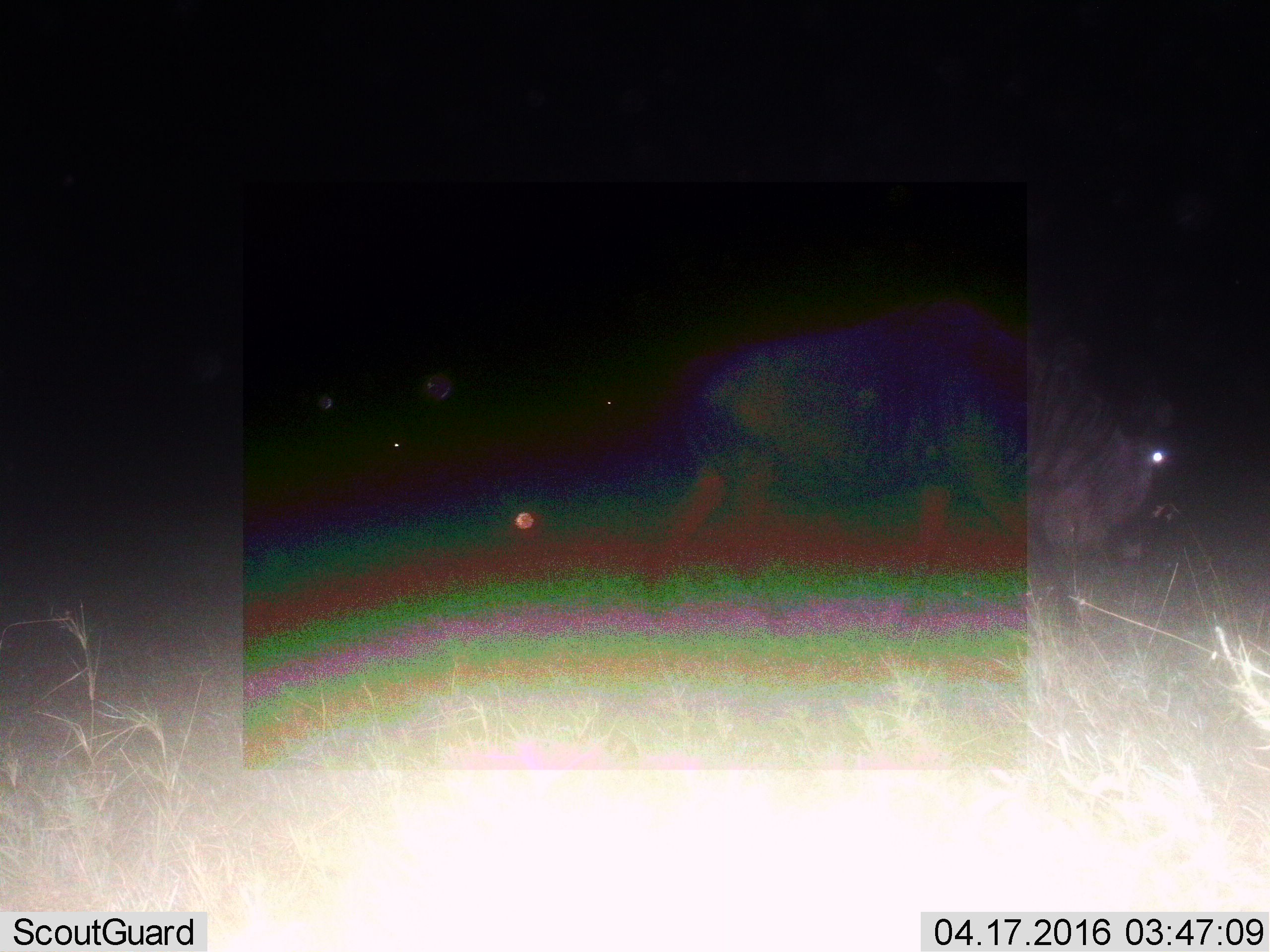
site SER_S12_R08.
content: unidentified animal